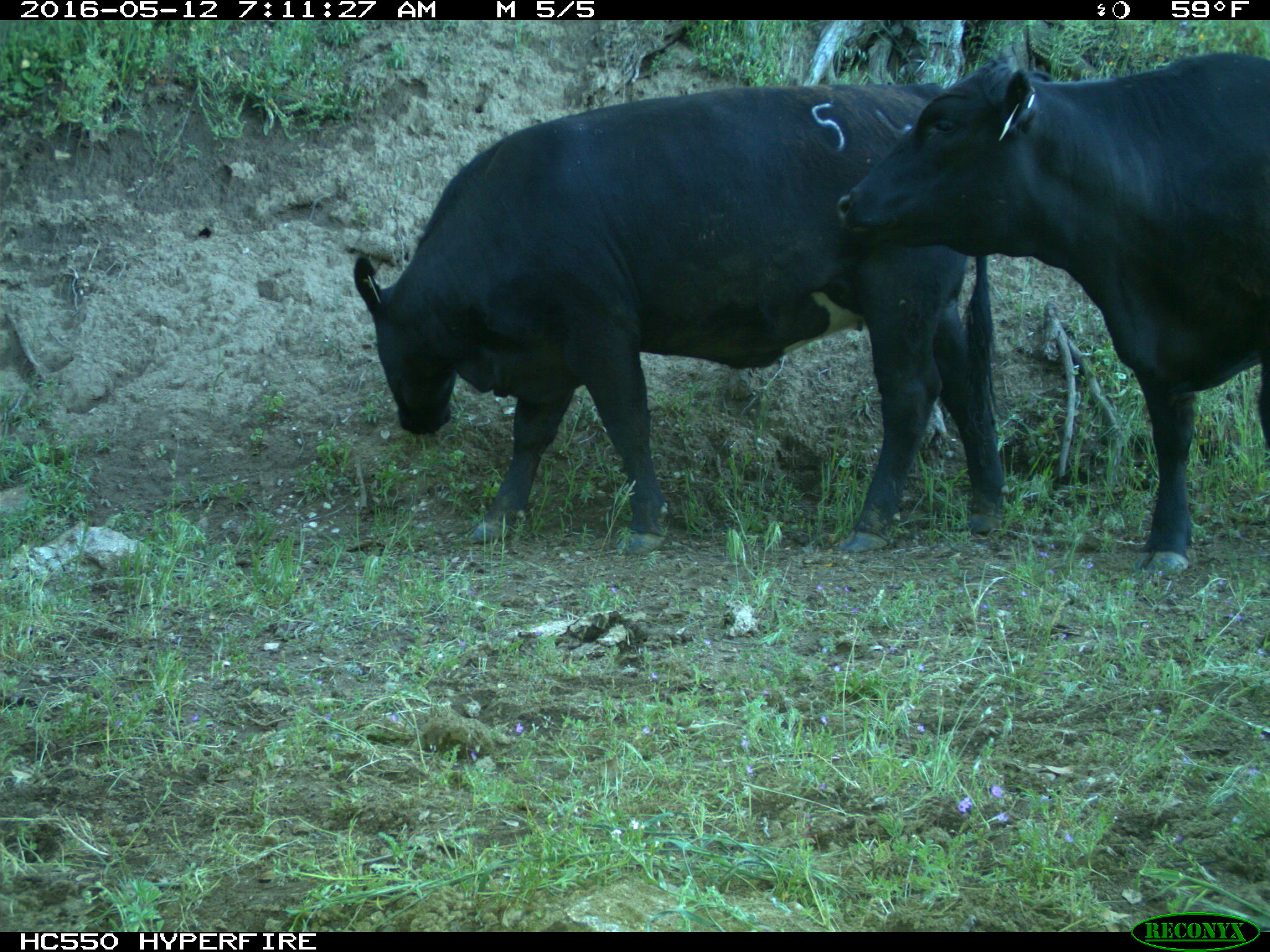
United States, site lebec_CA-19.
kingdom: Animalia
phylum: Chordata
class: Mammalia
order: Artiodactyla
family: Bovidae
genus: Bos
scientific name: Bos taurus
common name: domestic cow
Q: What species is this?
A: Bos taurus (domestic cow).